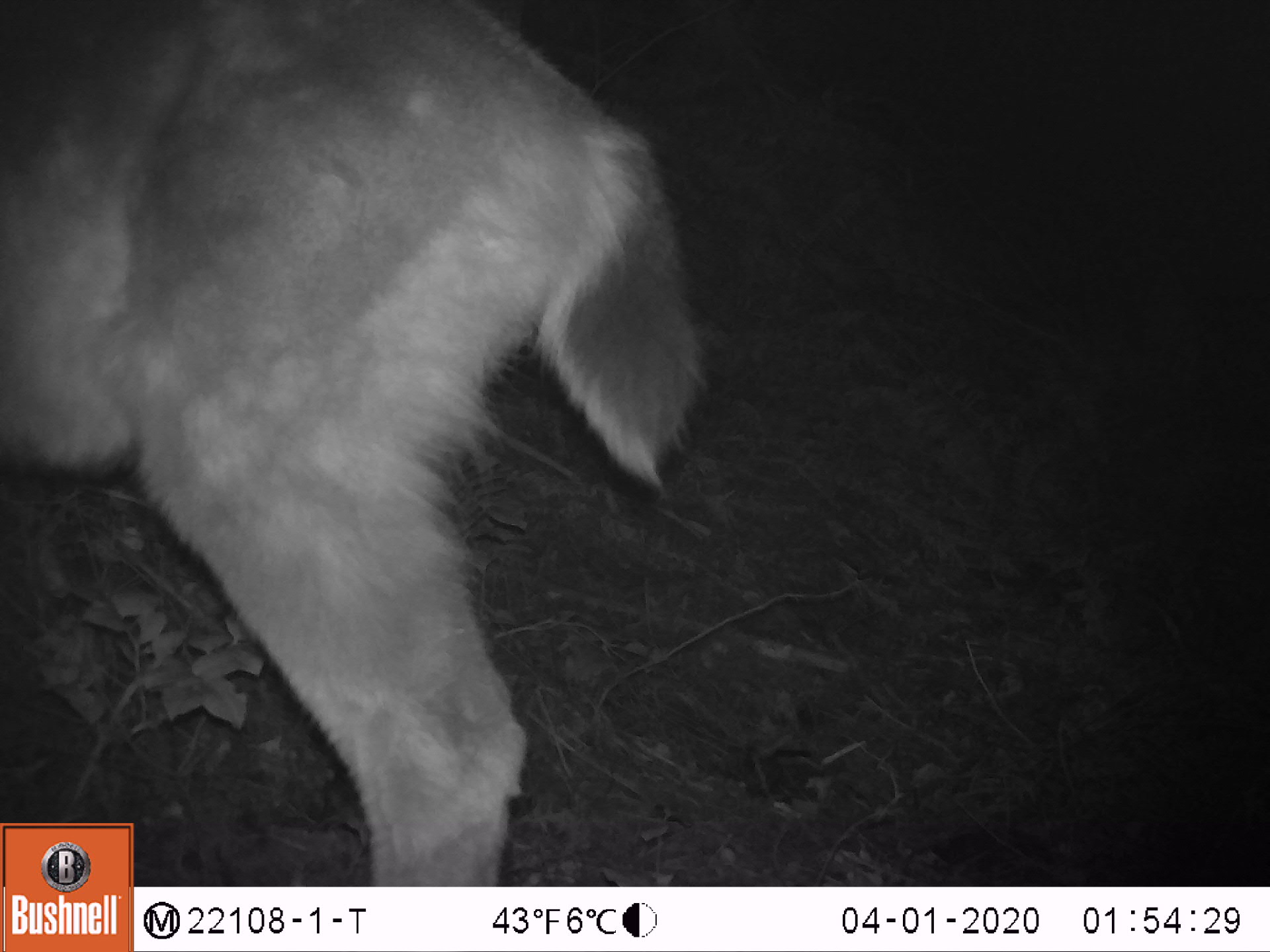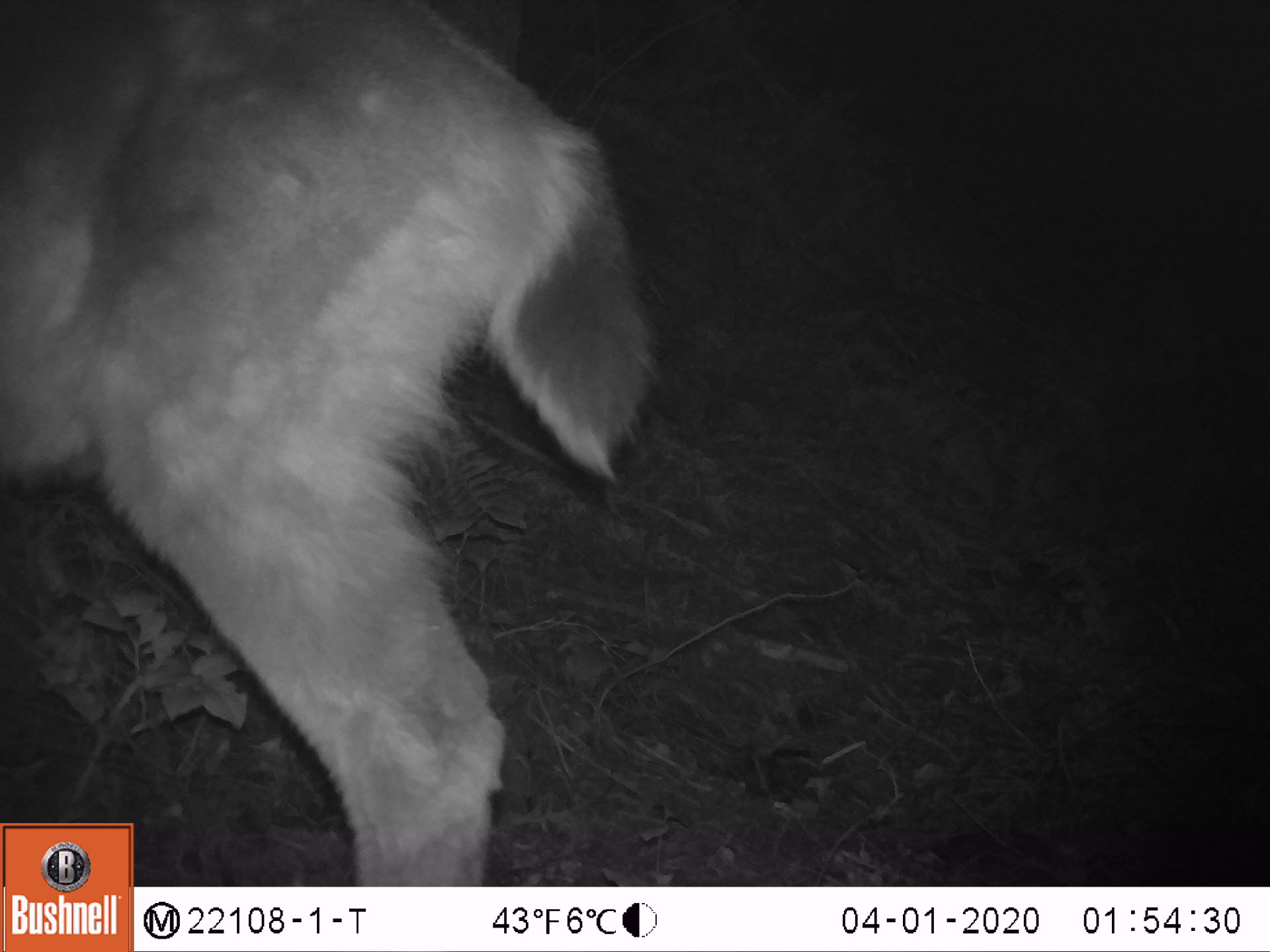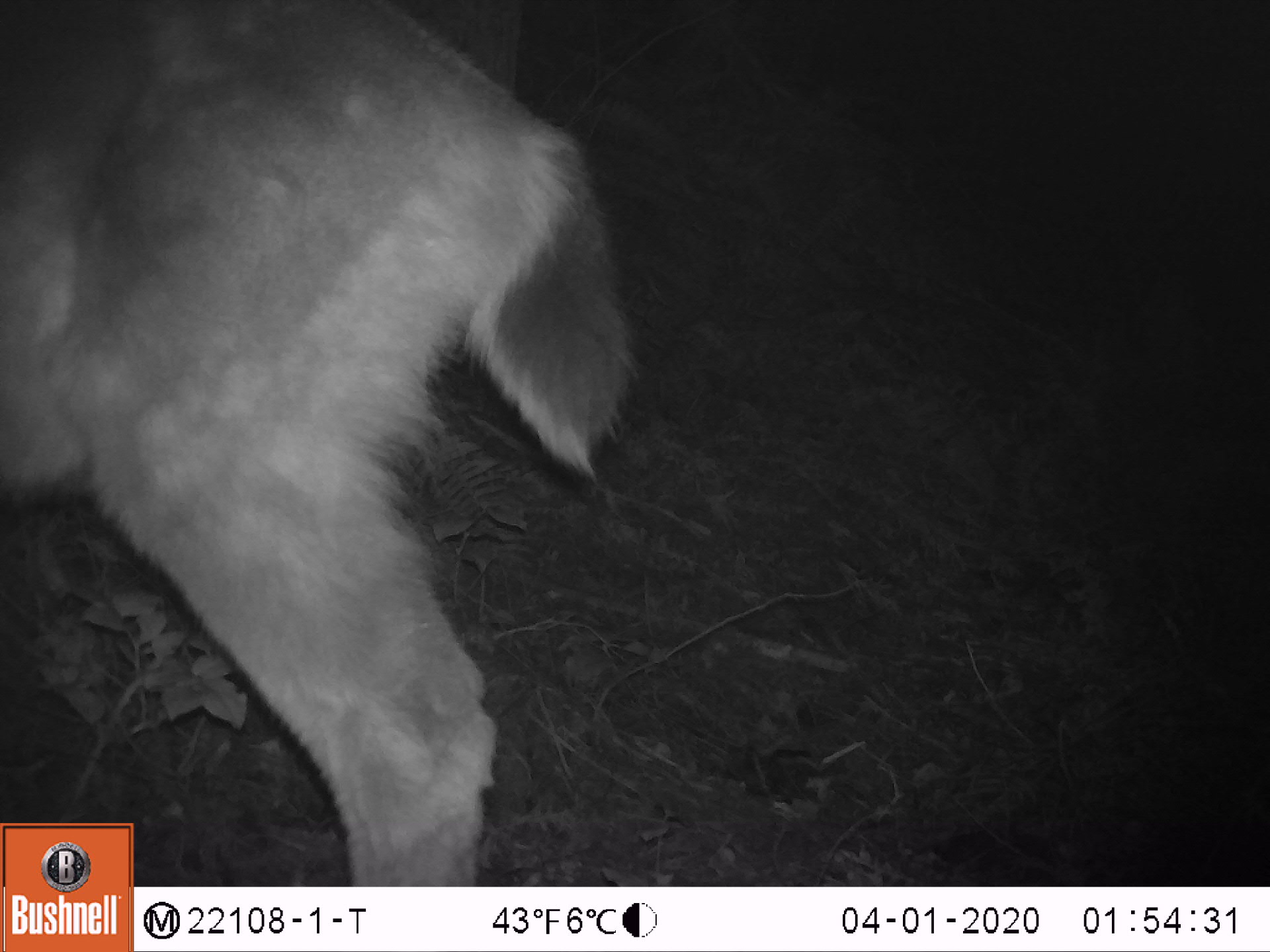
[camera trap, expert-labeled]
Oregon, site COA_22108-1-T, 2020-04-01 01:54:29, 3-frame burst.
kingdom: Animalia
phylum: Chordata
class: Mammalia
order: Artiodactyla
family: Cervidae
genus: Odocoileus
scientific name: Odocoileus hemionus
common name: black-tailed deer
Black-tailed deer (Odocoileus hemionus).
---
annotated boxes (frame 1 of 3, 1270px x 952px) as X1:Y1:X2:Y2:
black-tailed deer: 0:0:712:819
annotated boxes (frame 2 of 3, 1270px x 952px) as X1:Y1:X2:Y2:
black-tailed deer: 0:0:678:821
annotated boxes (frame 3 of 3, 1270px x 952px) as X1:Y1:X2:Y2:
black-tailed deer: 0:0:678:819